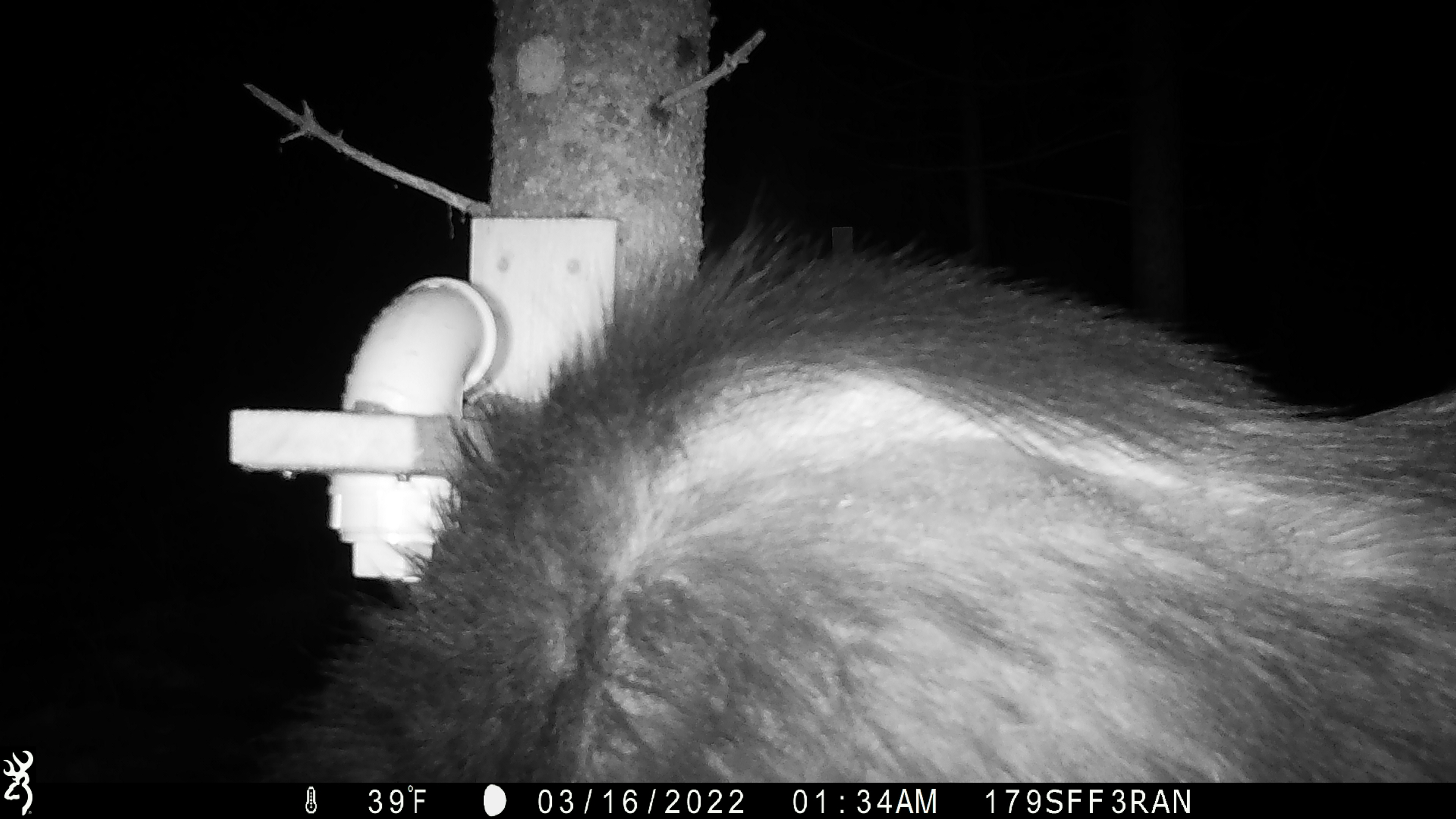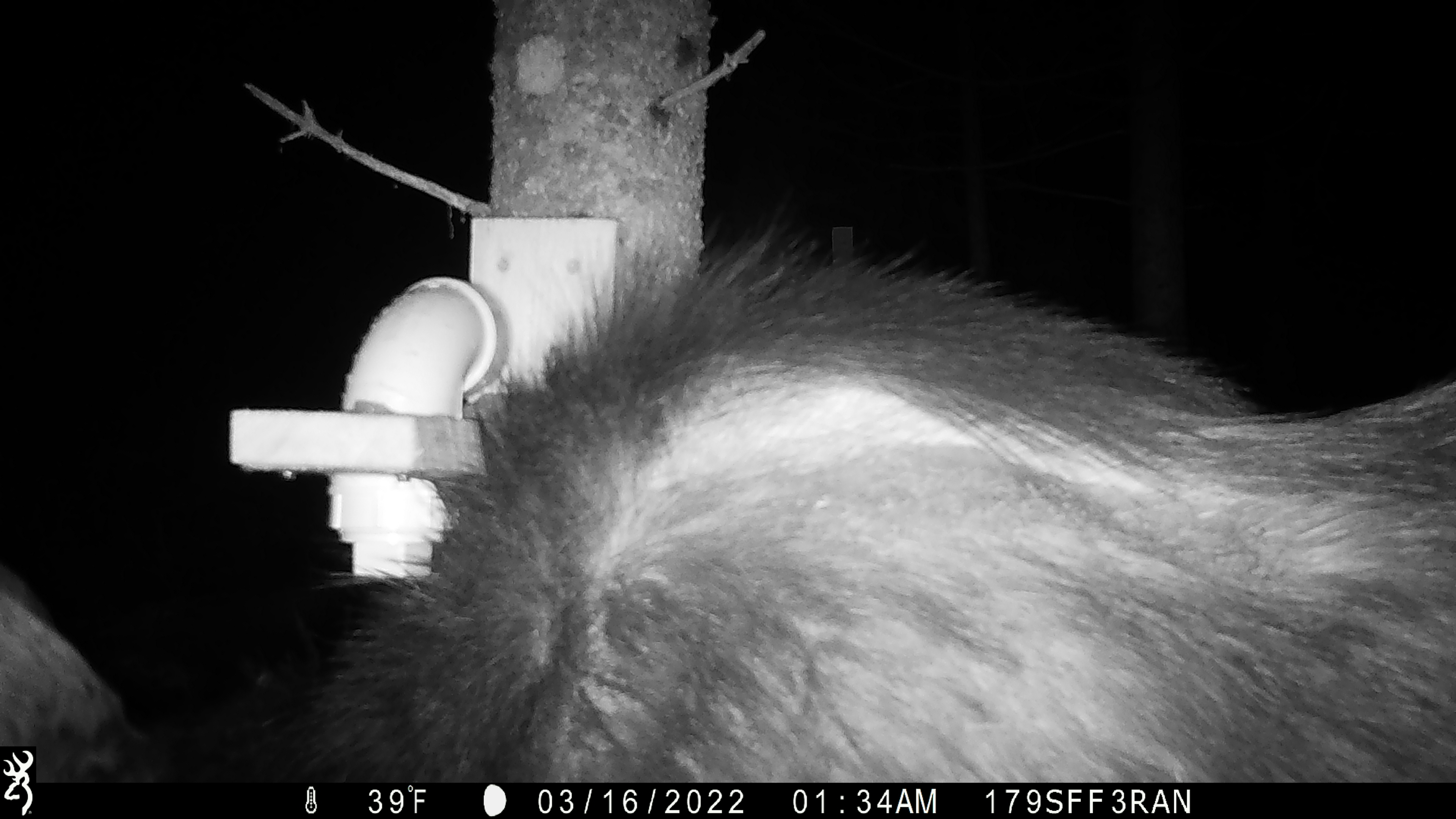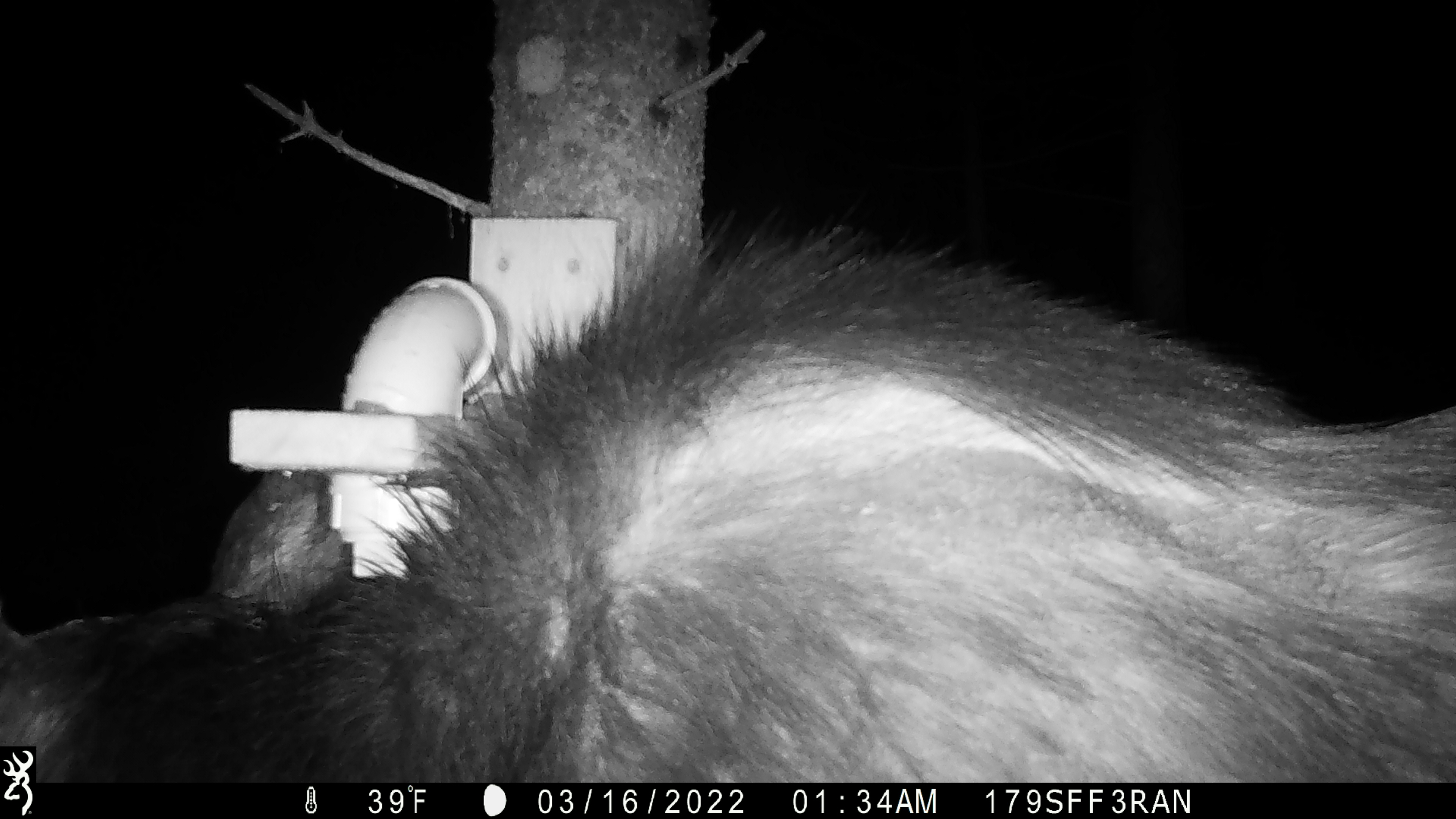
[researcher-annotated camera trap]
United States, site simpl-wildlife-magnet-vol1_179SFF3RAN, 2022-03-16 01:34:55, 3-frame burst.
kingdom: Animalia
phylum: Chordata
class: Mammalia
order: Artiodactyla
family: Cervidae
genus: Alces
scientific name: Alces alces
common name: moose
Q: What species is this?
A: Moose (Alces alces).